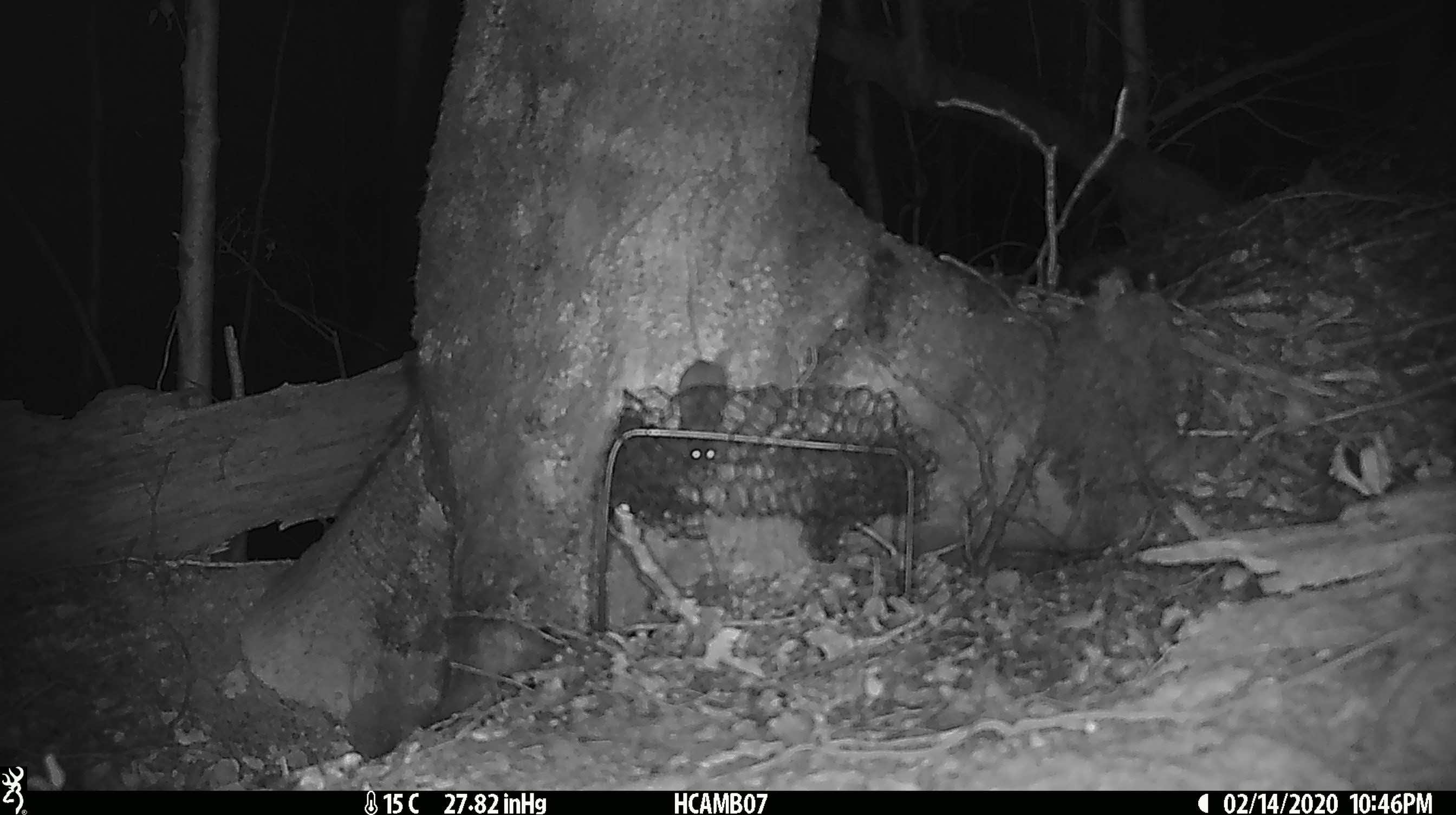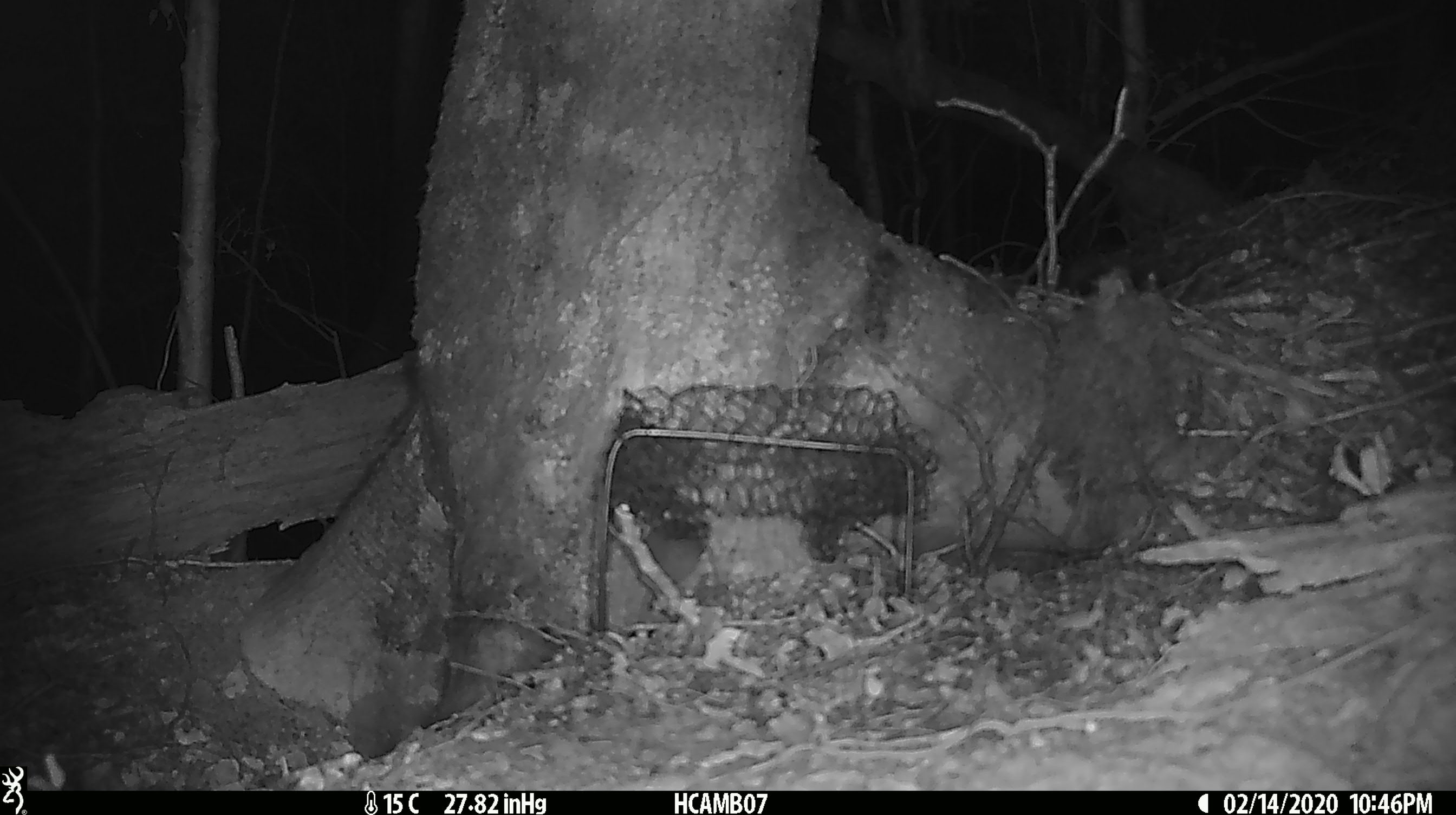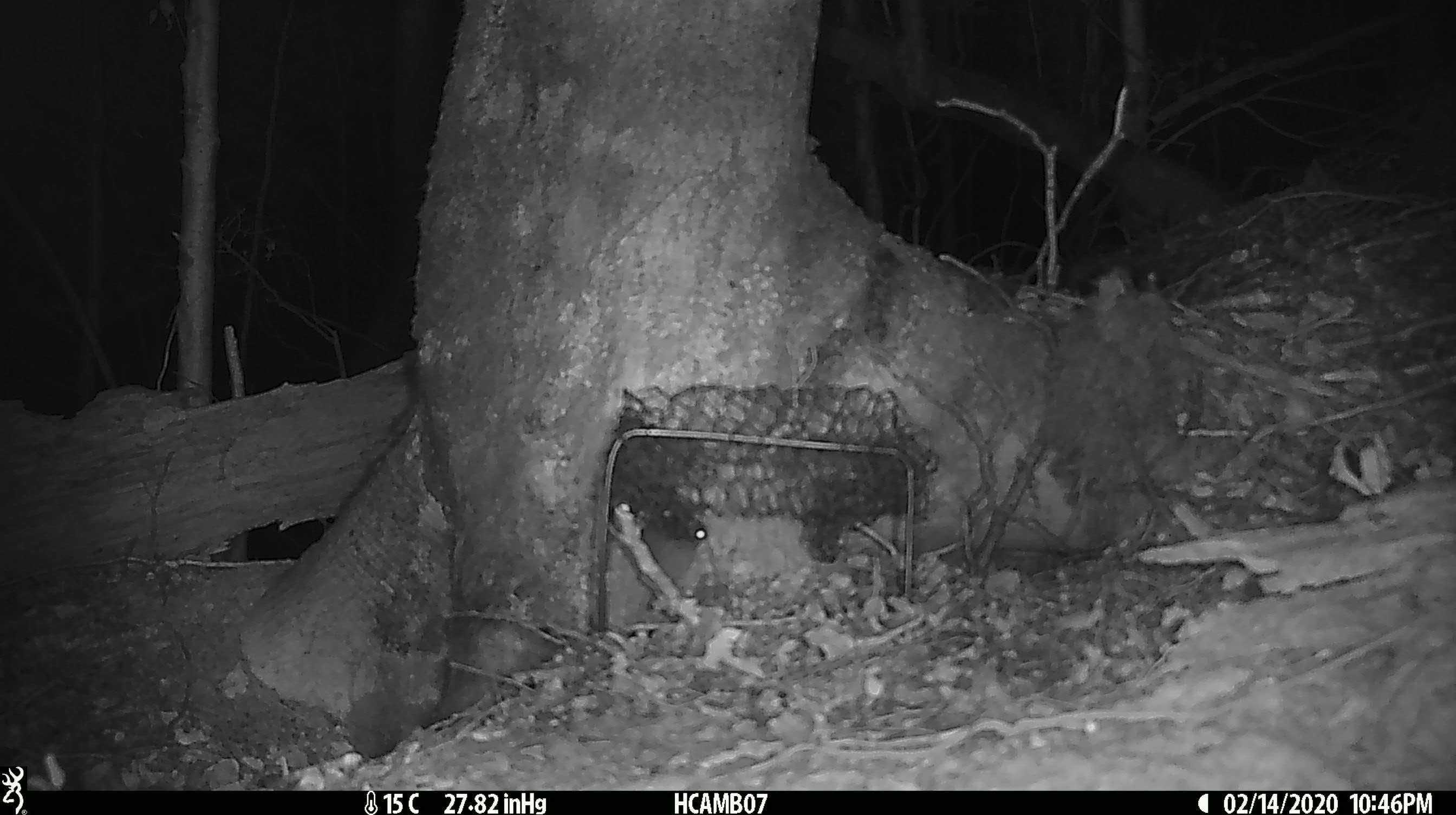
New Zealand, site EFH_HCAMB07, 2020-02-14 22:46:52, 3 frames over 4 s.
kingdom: Animalia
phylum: Chordata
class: Mammalia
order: Rodentia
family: Muridae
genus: Mus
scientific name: Mus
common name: mouse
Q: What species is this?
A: Mouse (Mus).